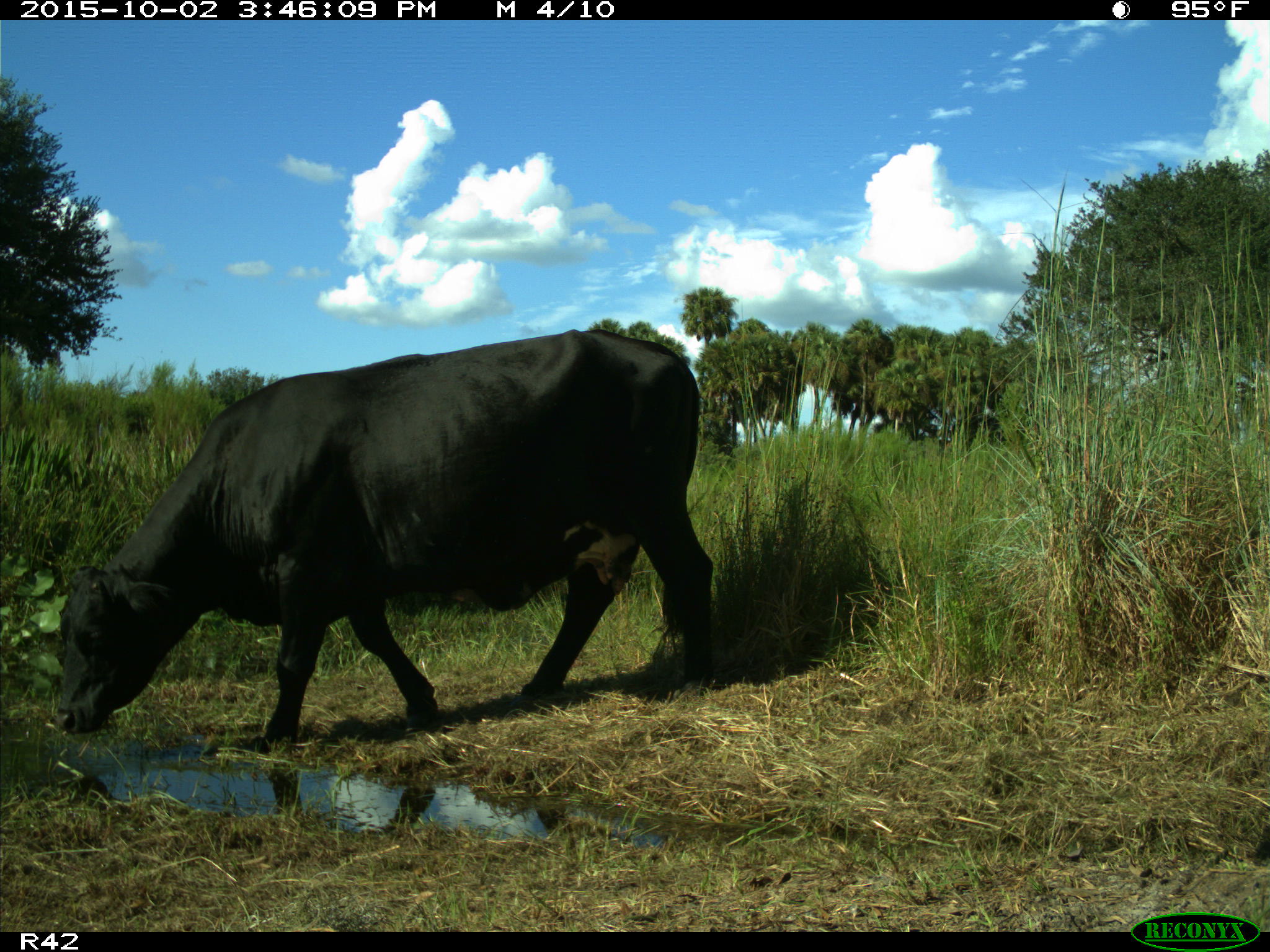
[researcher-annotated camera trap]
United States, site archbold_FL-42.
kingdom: Animalia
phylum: Chordata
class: Mammalia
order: Artiodactyla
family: Bovidae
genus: Bos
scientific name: Bos taurus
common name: domestic cow